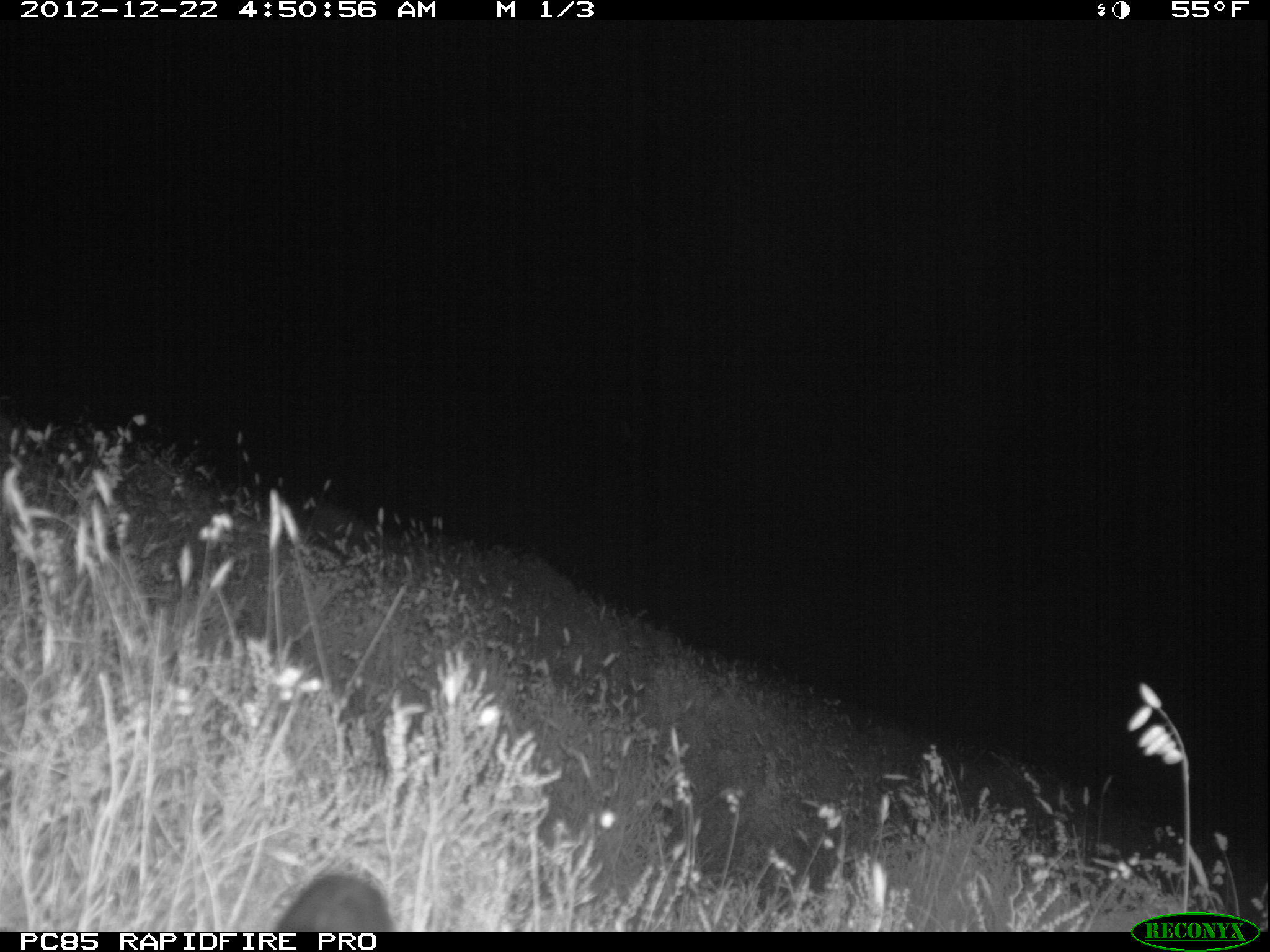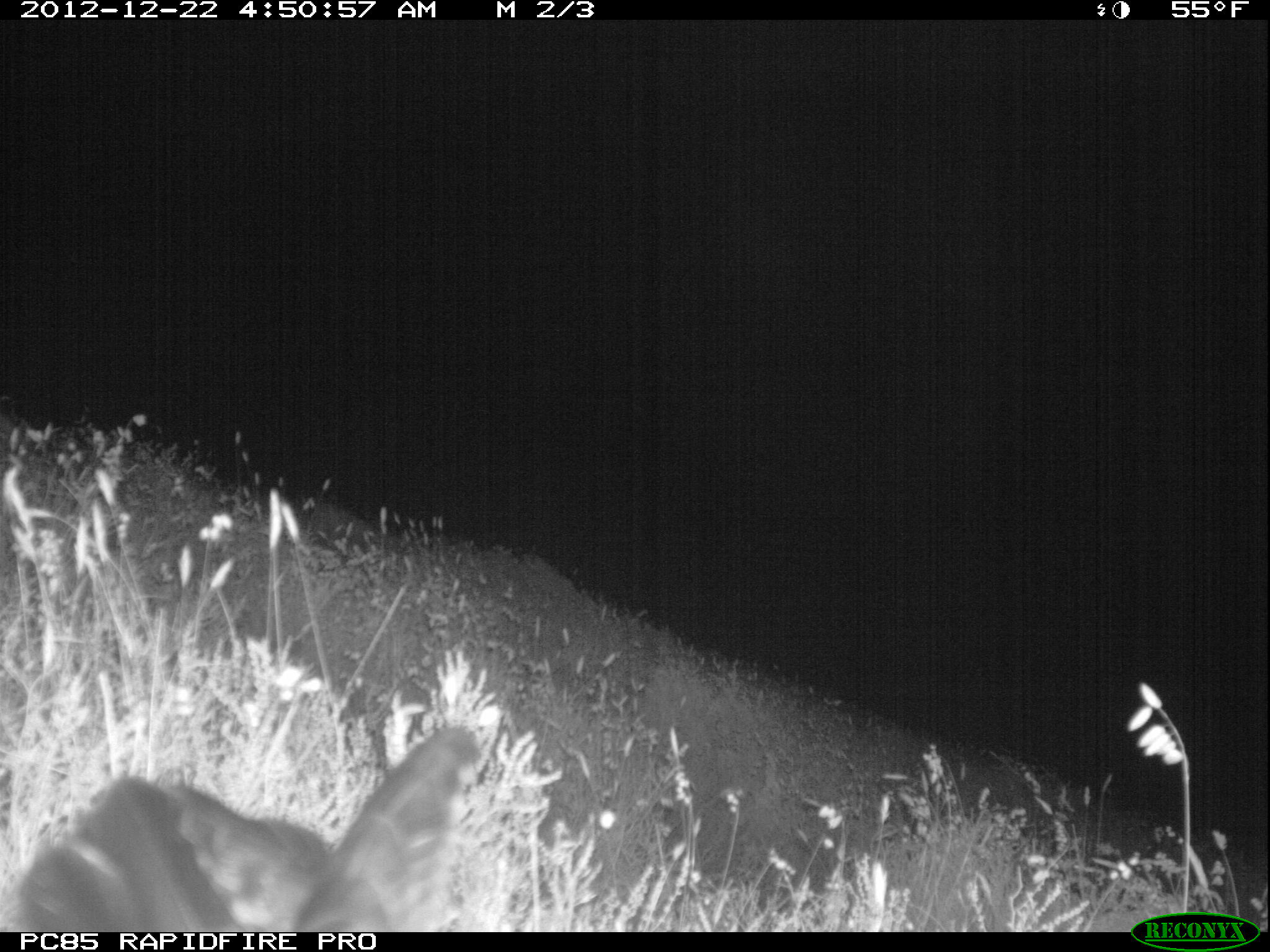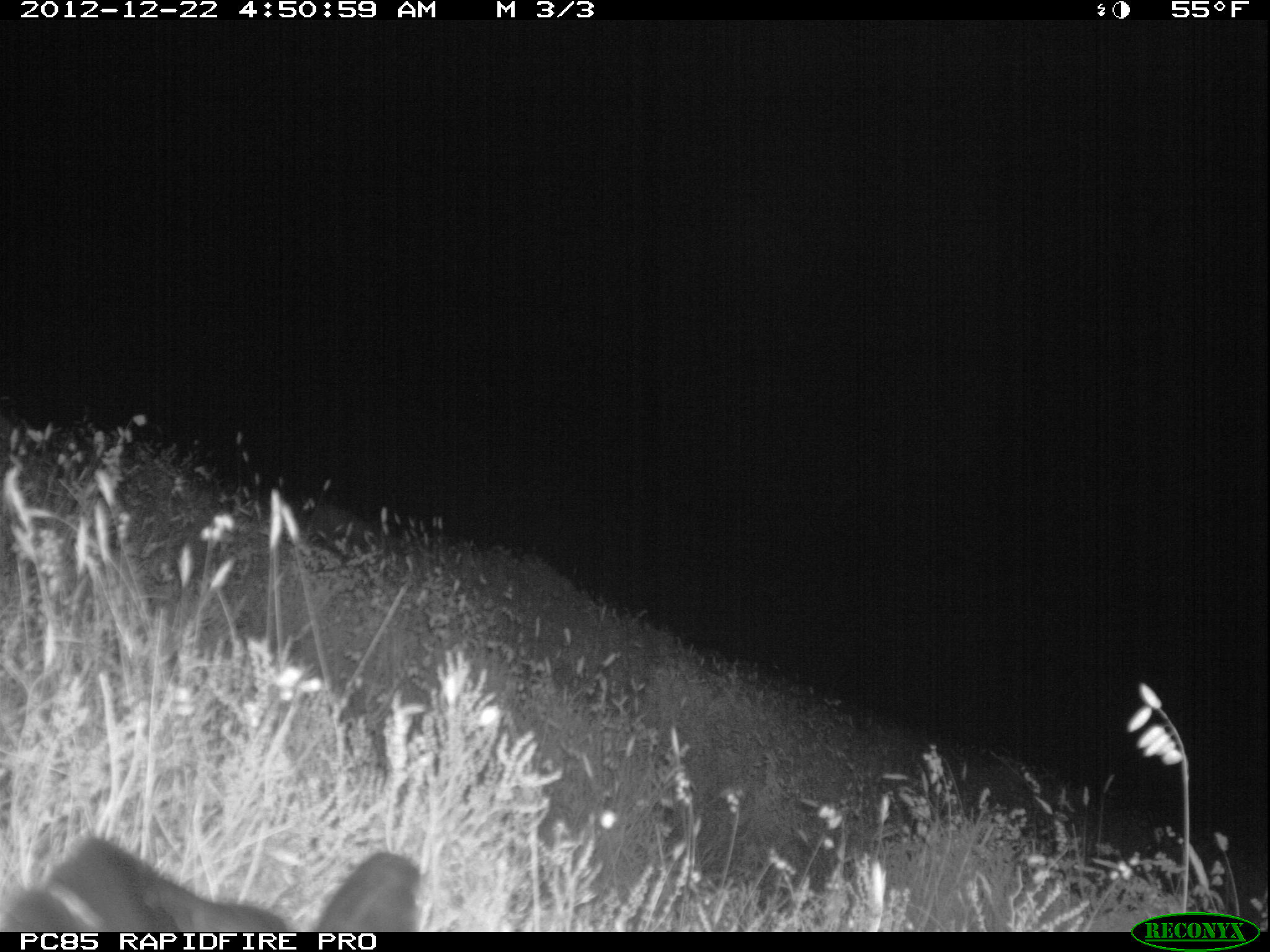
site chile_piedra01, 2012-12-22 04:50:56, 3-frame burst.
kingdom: Animalia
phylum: Chordata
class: Aves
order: Procellariiformes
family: Procellariidae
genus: Calonectris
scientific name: Calonectris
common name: shearwater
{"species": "shearwater (Calonectris)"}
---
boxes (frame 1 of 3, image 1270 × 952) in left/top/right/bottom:
shearwater: 266/870/397/930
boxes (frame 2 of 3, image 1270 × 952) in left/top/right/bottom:
shearwater: 0/725/488/934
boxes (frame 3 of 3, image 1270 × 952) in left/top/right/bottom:
shearwater: 0/829/424/934